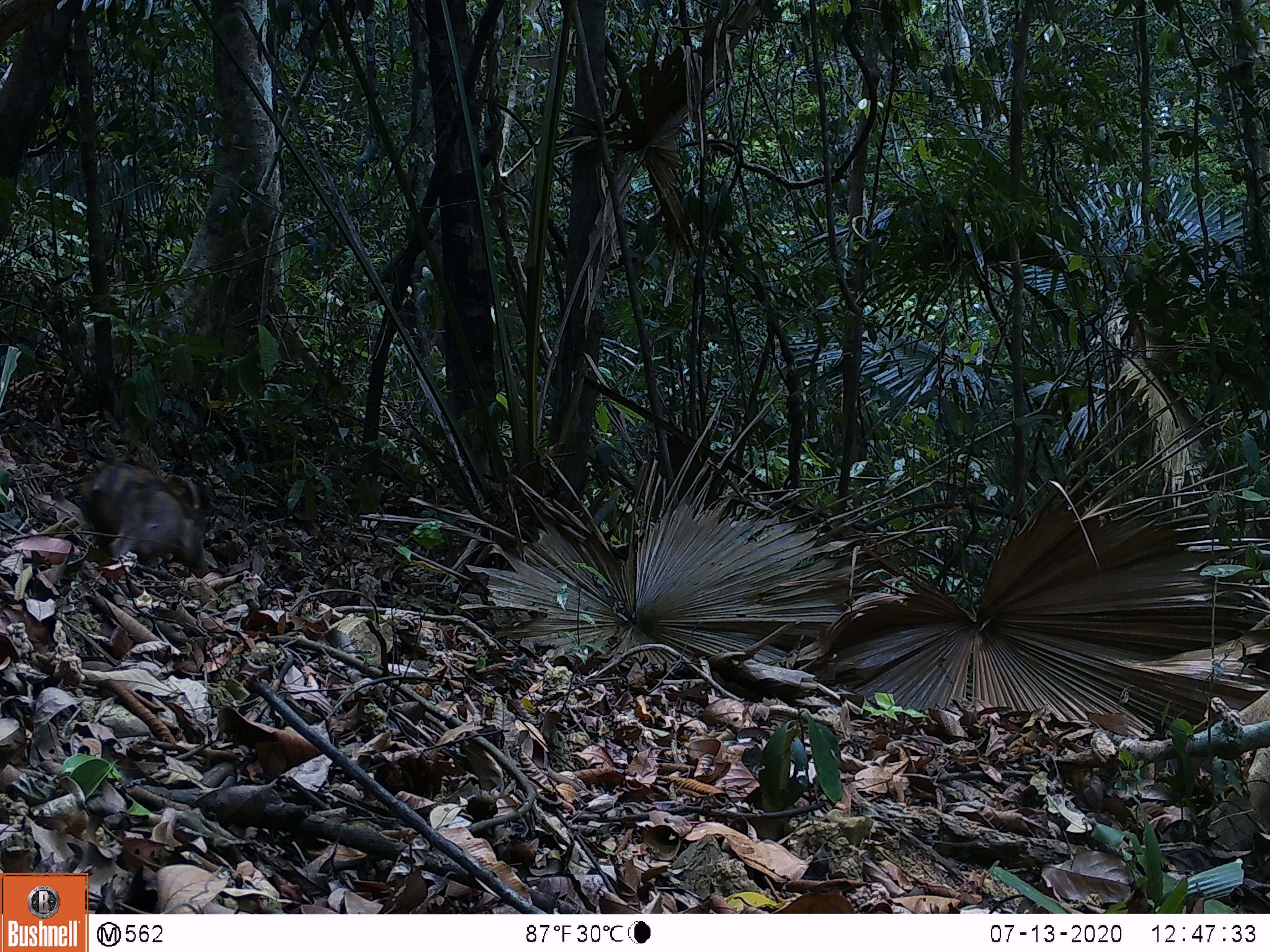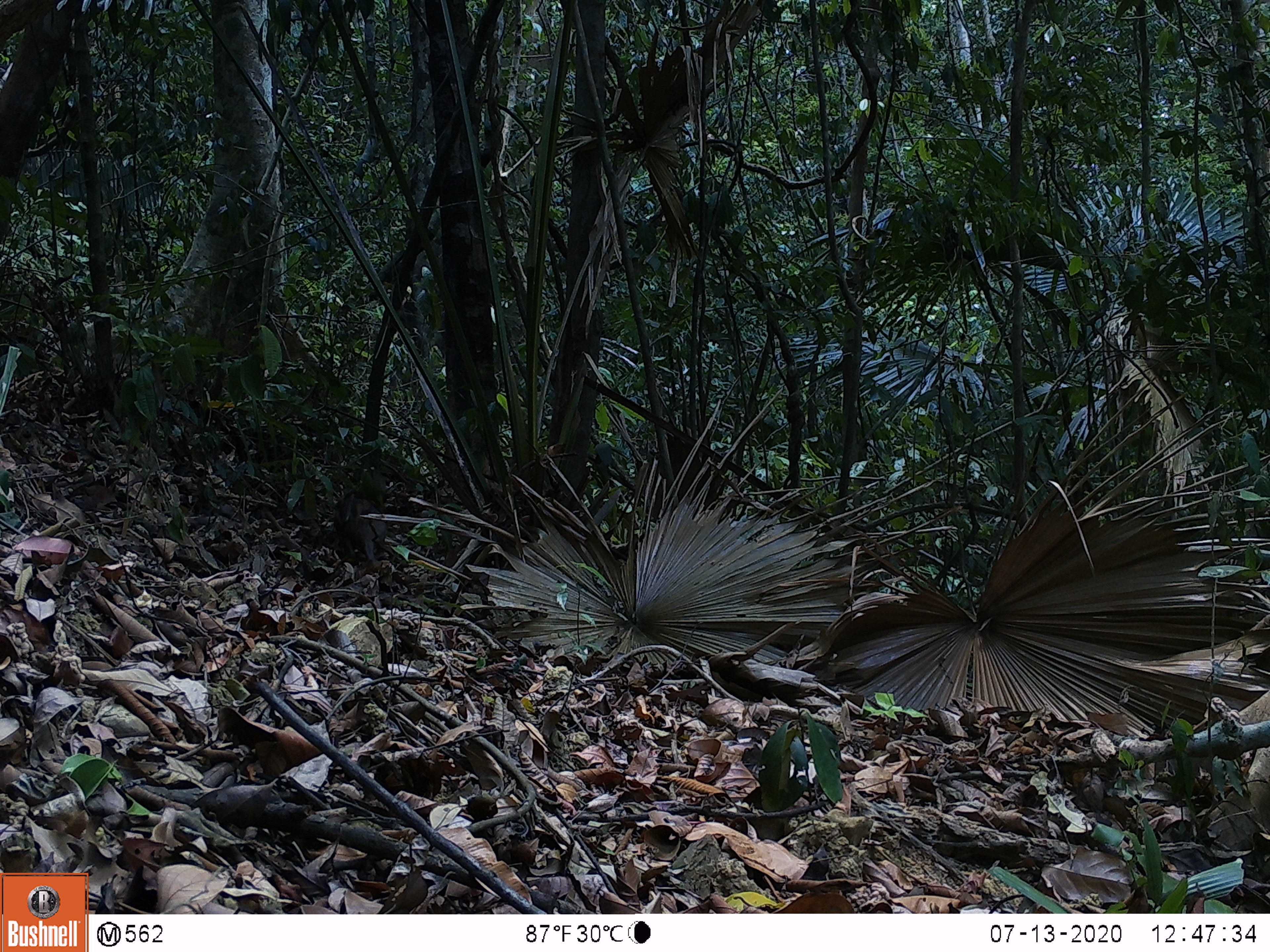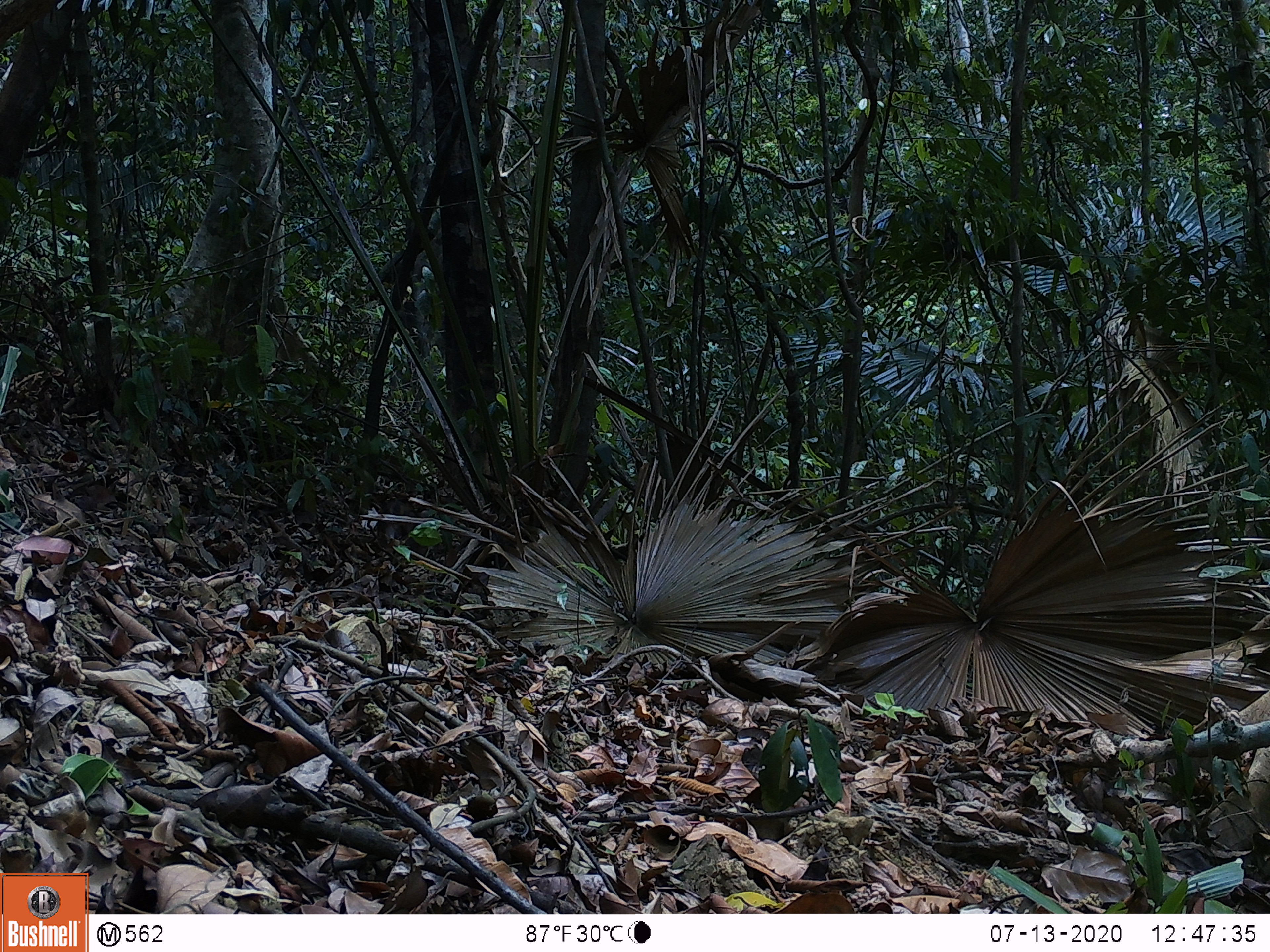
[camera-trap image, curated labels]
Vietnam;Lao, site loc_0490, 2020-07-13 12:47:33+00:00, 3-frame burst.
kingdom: Animalia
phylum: Chordata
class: Mammalia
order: Artiodactyla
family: Suidae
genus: Sus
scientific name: Sus scrofa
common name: eurasian wild pig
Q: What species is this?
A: Eurasian wild pig (Sus scrofa).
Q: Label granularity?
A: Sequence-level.